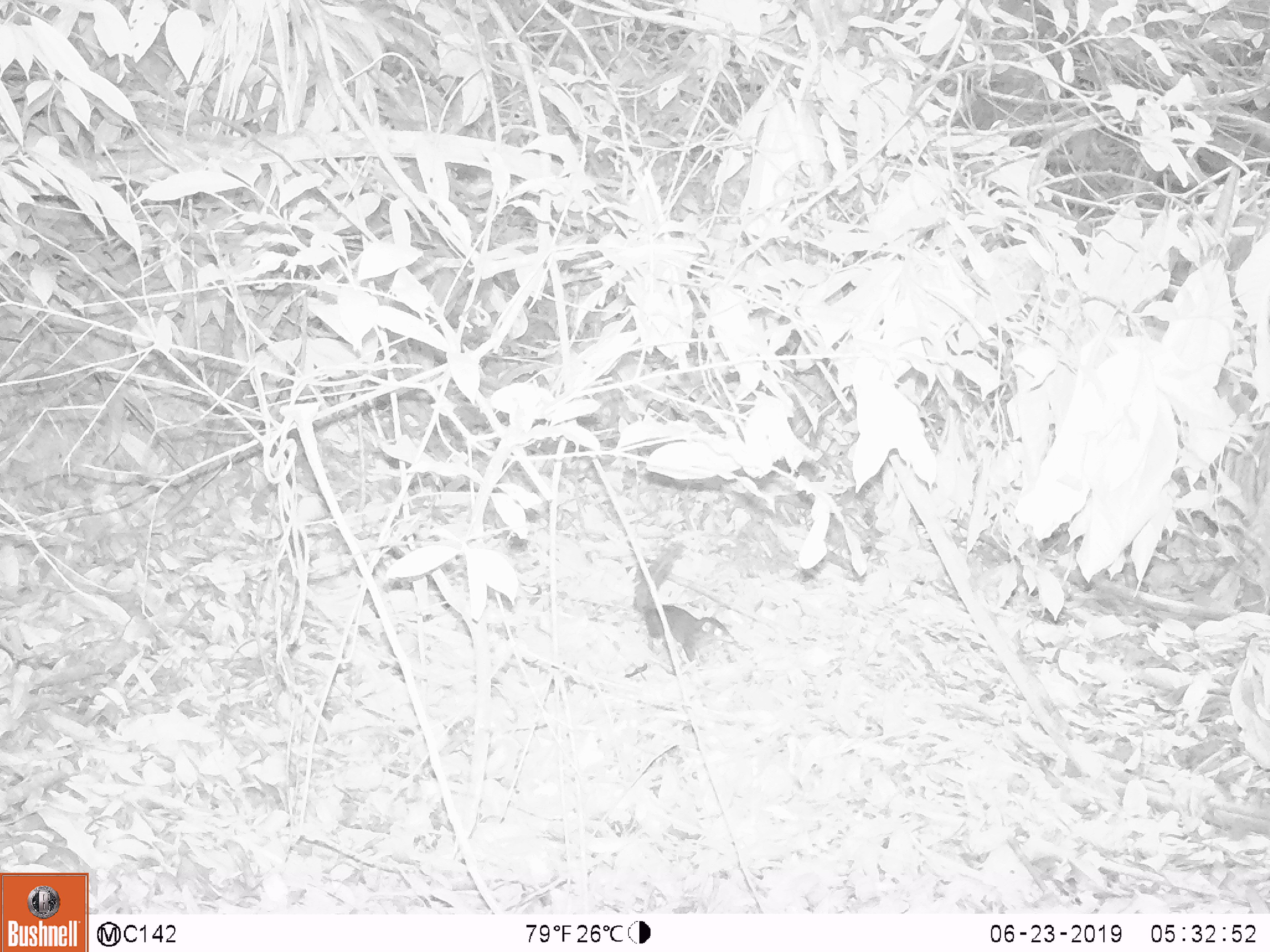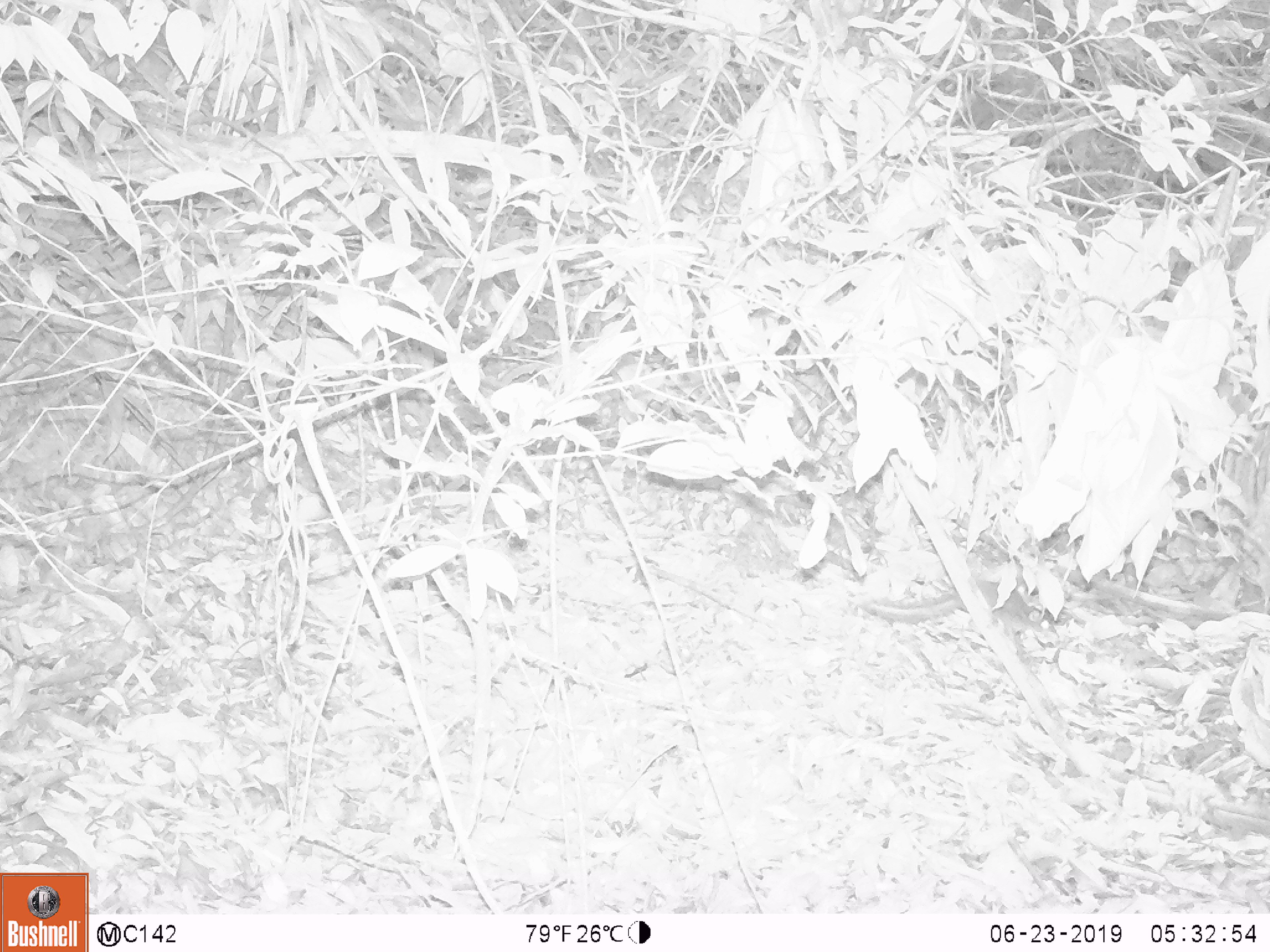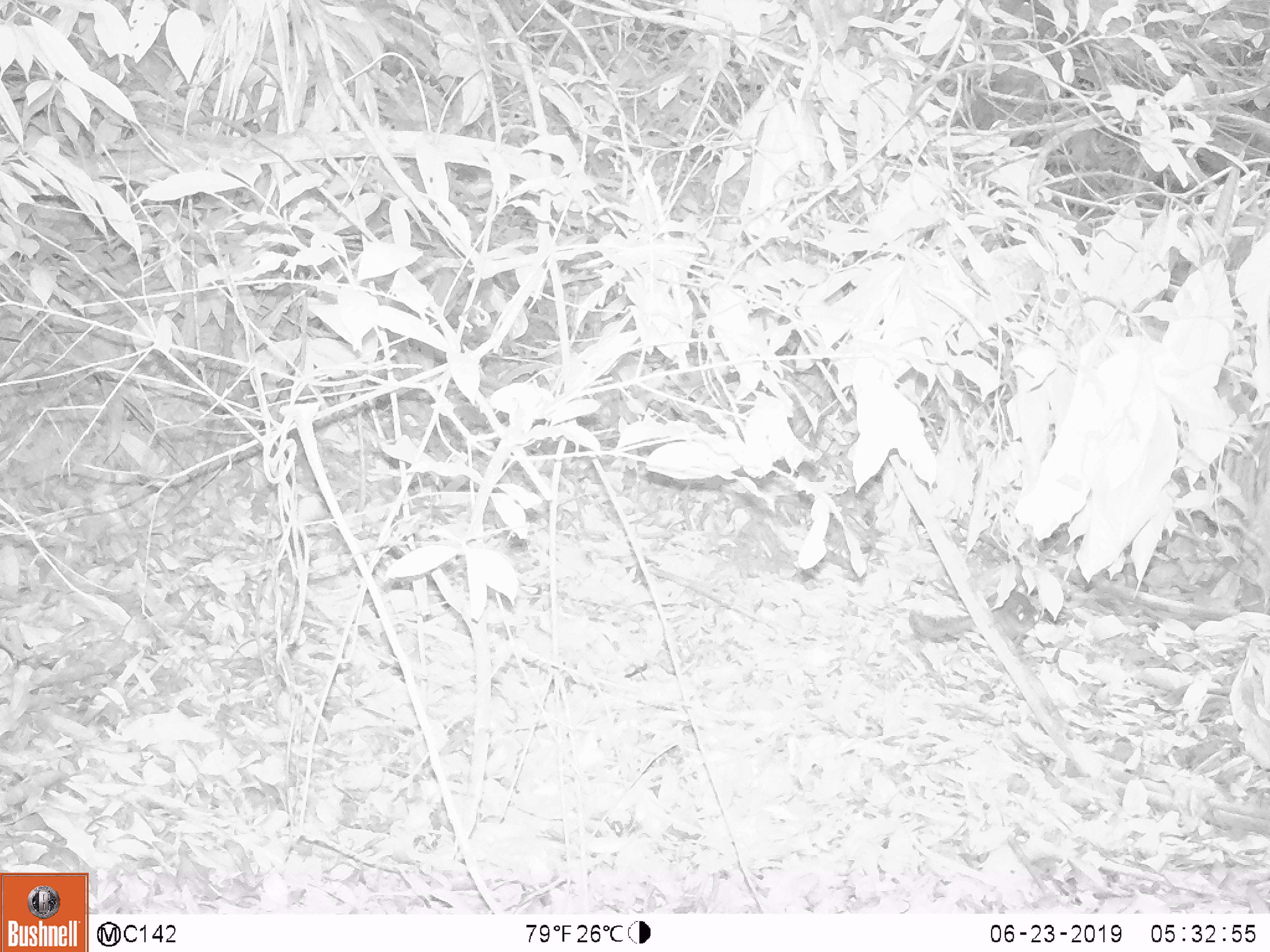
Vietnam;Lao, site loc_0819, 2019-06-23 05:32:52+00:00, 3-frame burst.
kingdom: Animalia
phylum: Chordata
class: Mammalia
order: Scandentia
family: Tupaiidae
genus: Tupaia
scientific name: Tupaia belangeri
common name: northern treeshrew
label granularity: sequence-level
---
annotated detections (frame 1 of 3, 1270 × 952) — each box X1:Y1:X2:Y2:
northern treeshrew: 632:550:733:667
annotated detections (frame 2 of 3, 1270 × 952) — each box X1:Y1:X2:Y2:
northern treeshrew: 857:576:1050:635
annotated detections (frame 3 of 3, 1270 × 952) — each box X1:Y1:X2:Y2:
northern treeshrew: 909:590:1039:650